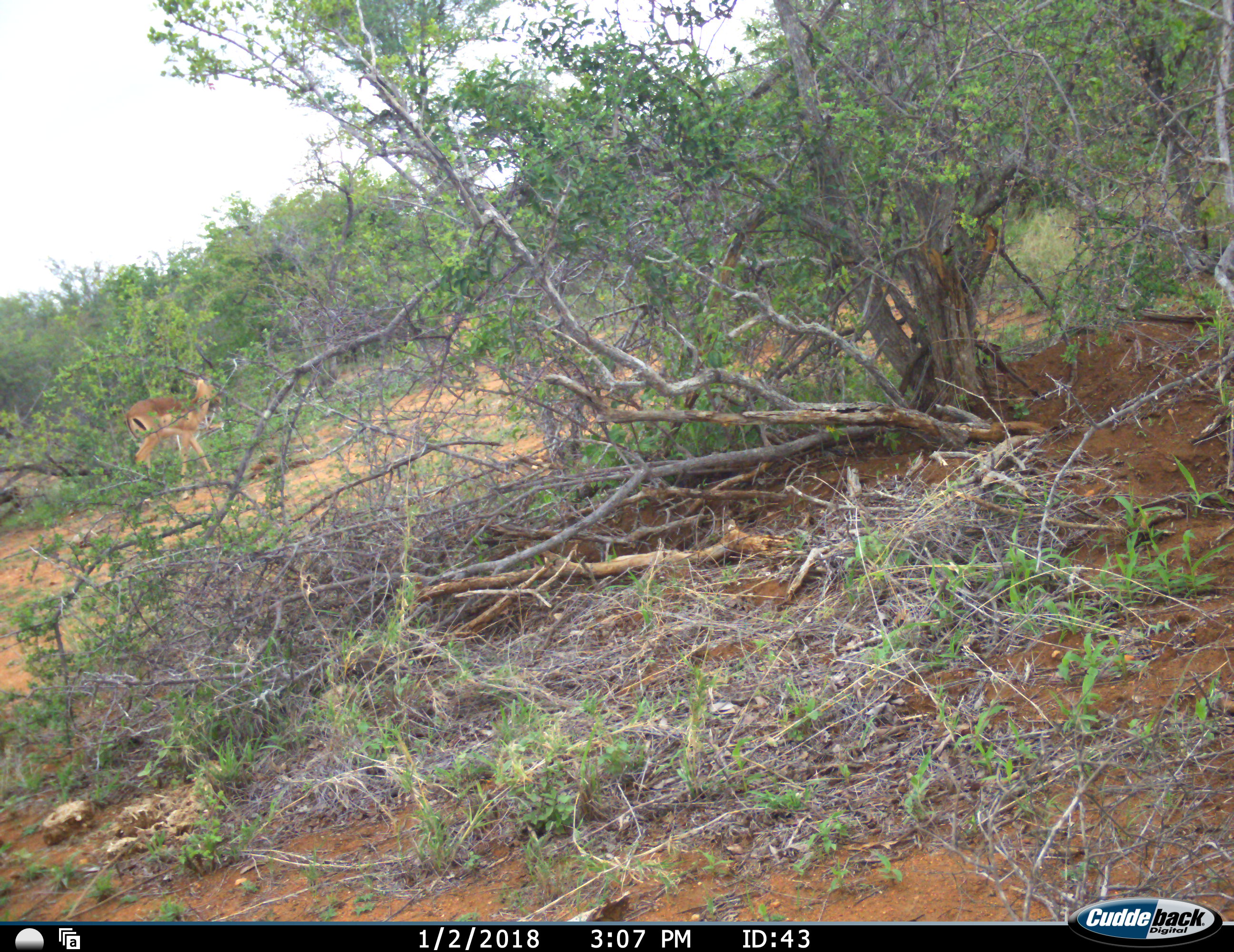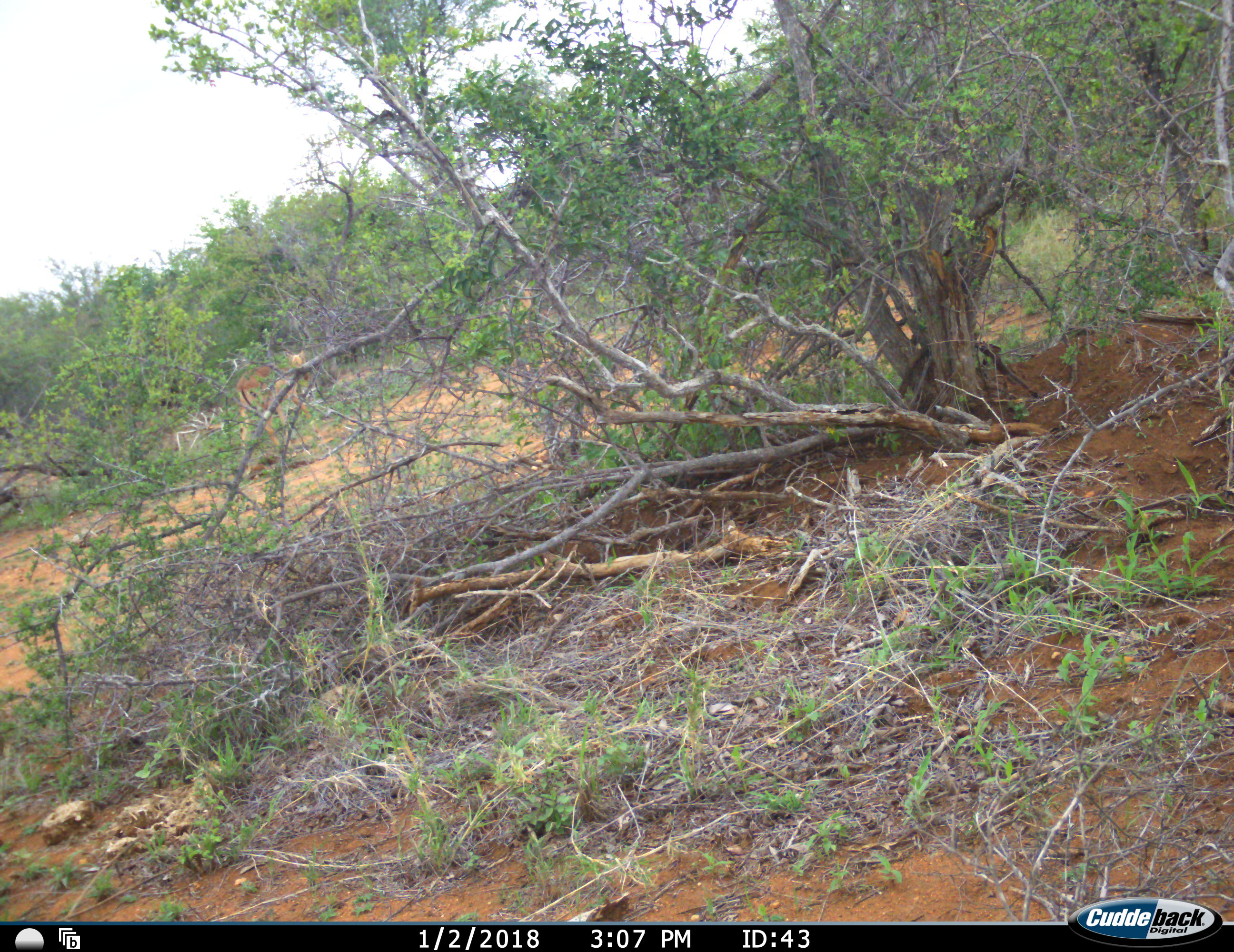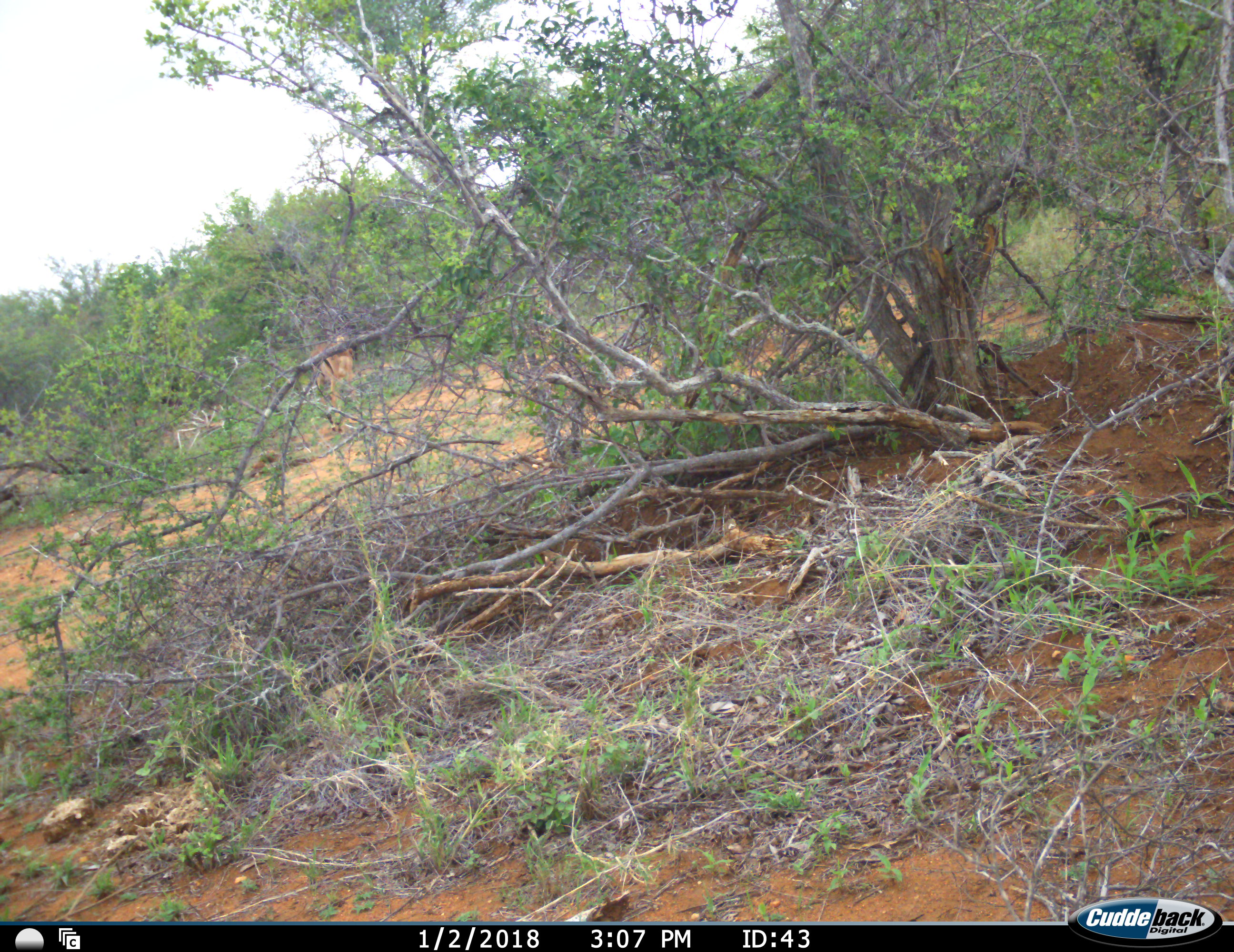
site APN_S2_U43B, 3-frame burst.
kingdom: Animalia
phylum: Chordata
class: Mammalia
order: Artiodactyla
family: Bovidae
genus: Aepyceros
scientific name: Aepyceros melampus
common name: impala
Impala (Aepyceros melampus), count 1. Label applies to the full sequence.